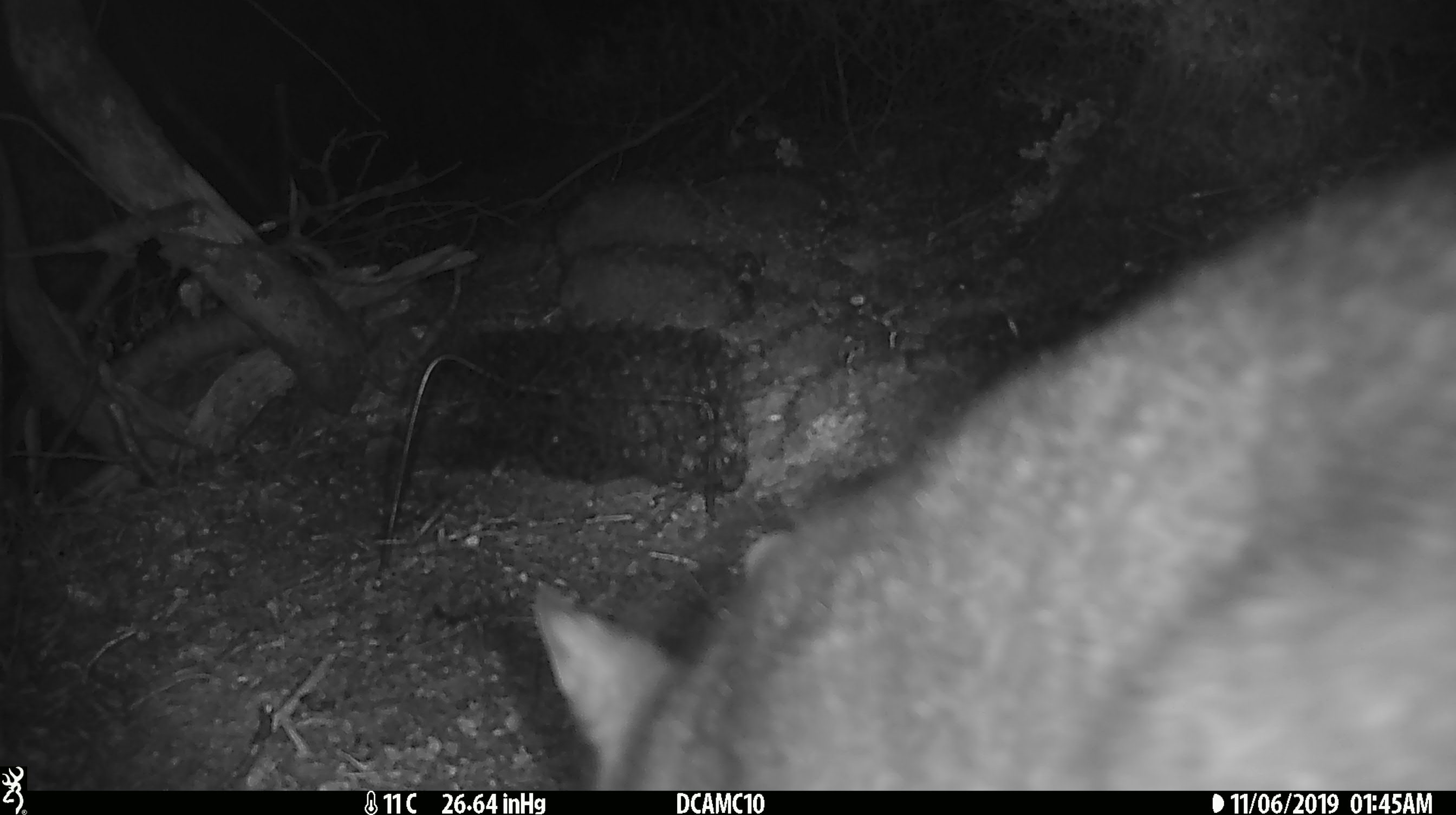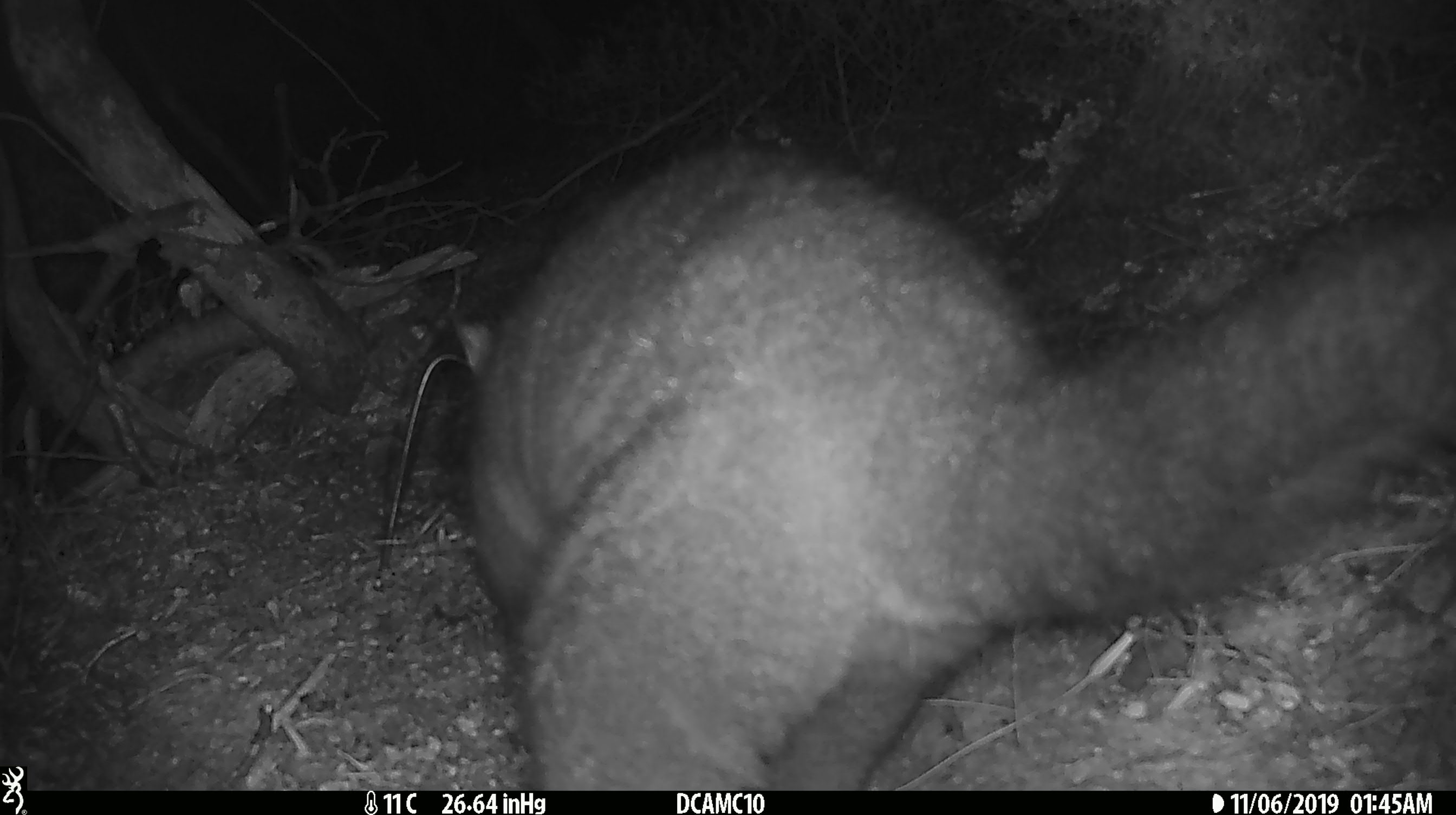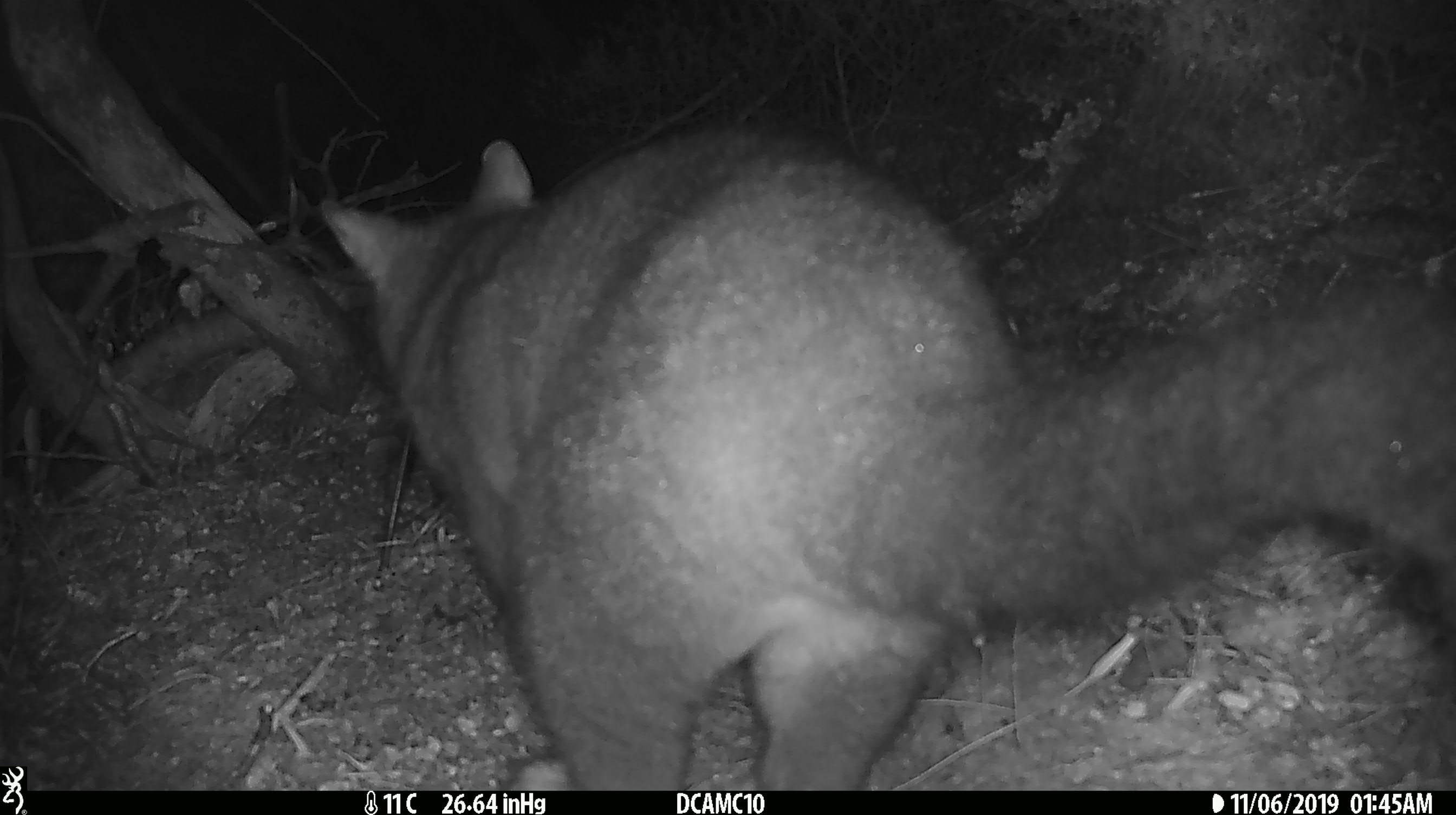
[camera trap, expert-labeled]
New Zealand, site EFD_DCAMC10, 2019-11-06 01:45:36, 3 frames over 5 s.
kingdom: Animalia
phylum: Chordata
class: Mammalia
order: Diprotodontia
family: Phalangeridae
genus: Trichosurus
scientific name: Trichosurus vulpecula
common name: common brushtail possum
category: possum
Possum (common brushtail possum) (Trichosurus vulpecula).